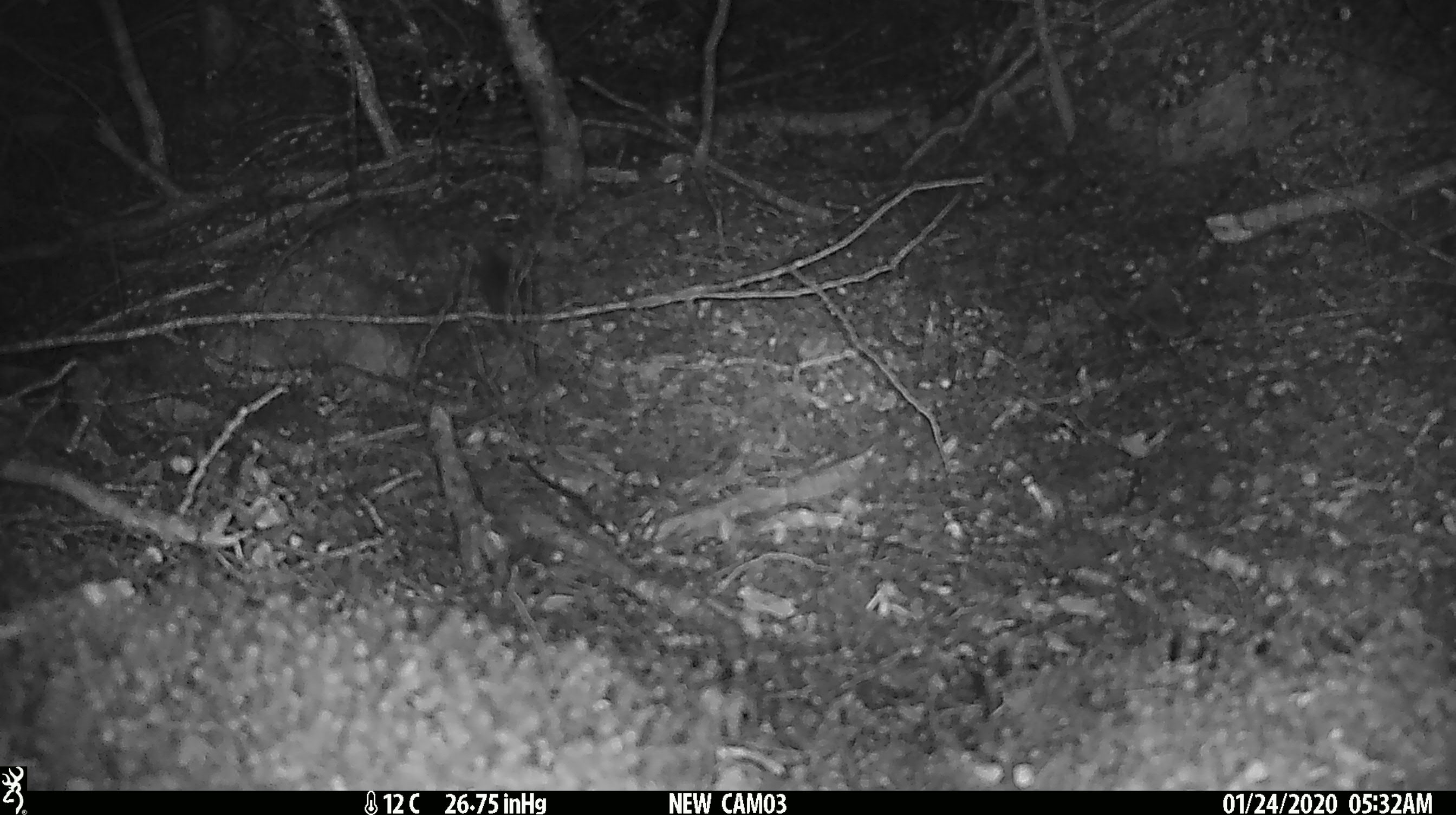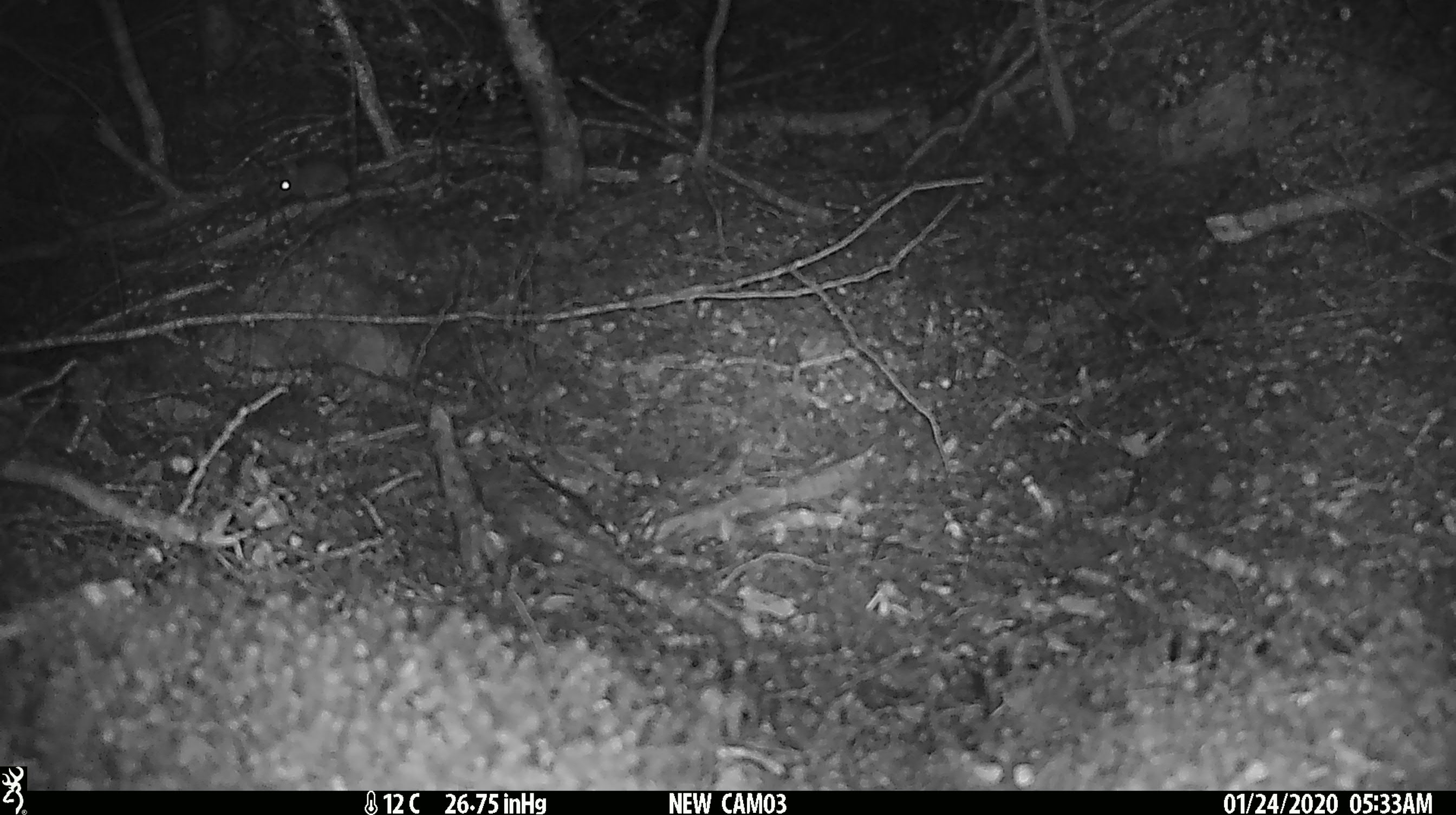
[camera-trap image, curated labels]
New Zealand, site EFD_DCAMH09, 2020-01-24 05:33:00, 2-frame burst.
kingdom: Animalia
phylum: Chordata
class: Mammalia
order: Rodentia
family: Muridae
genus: Mus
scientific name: Mus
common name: mouse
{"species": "mouse (Mus)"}